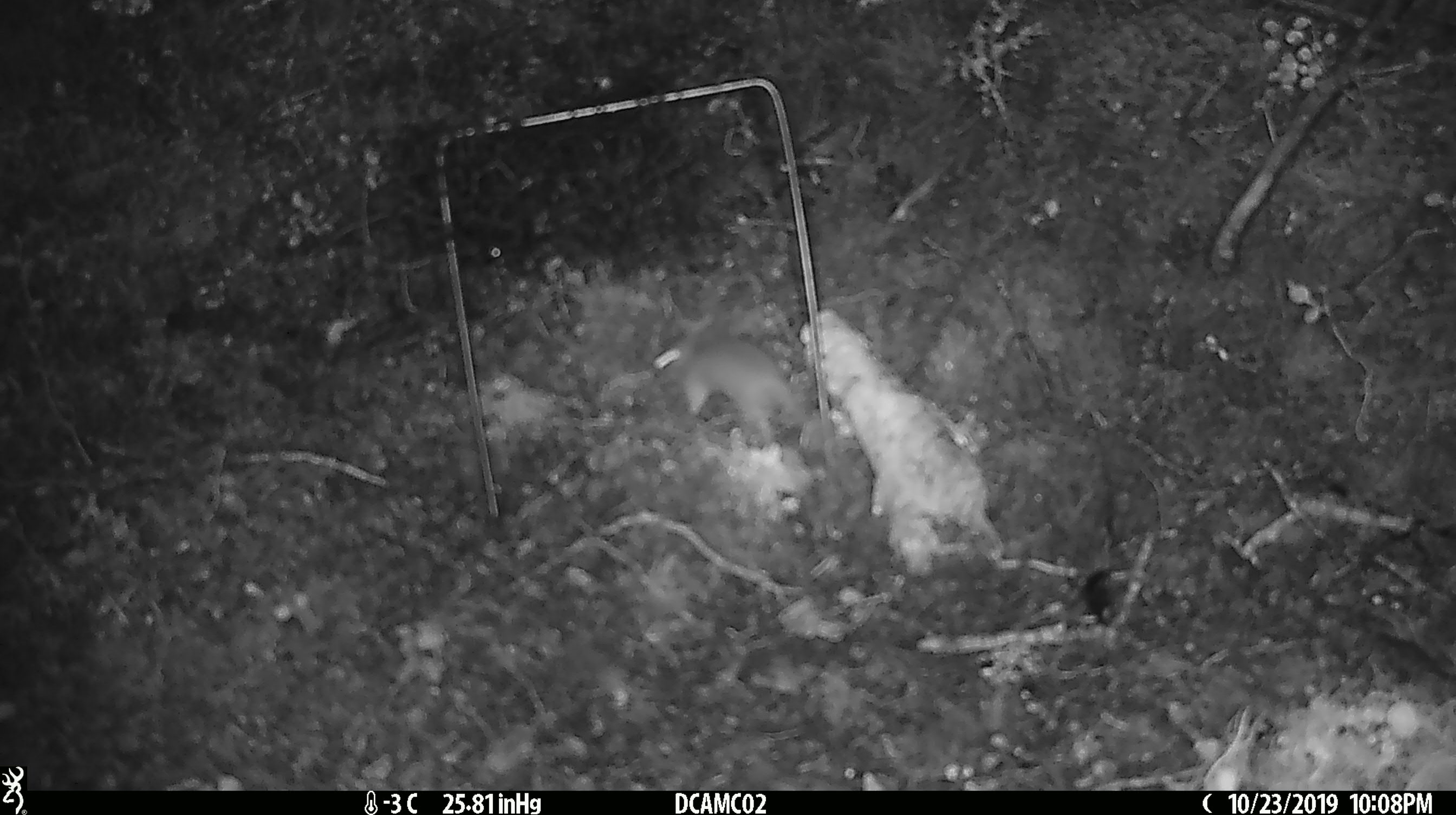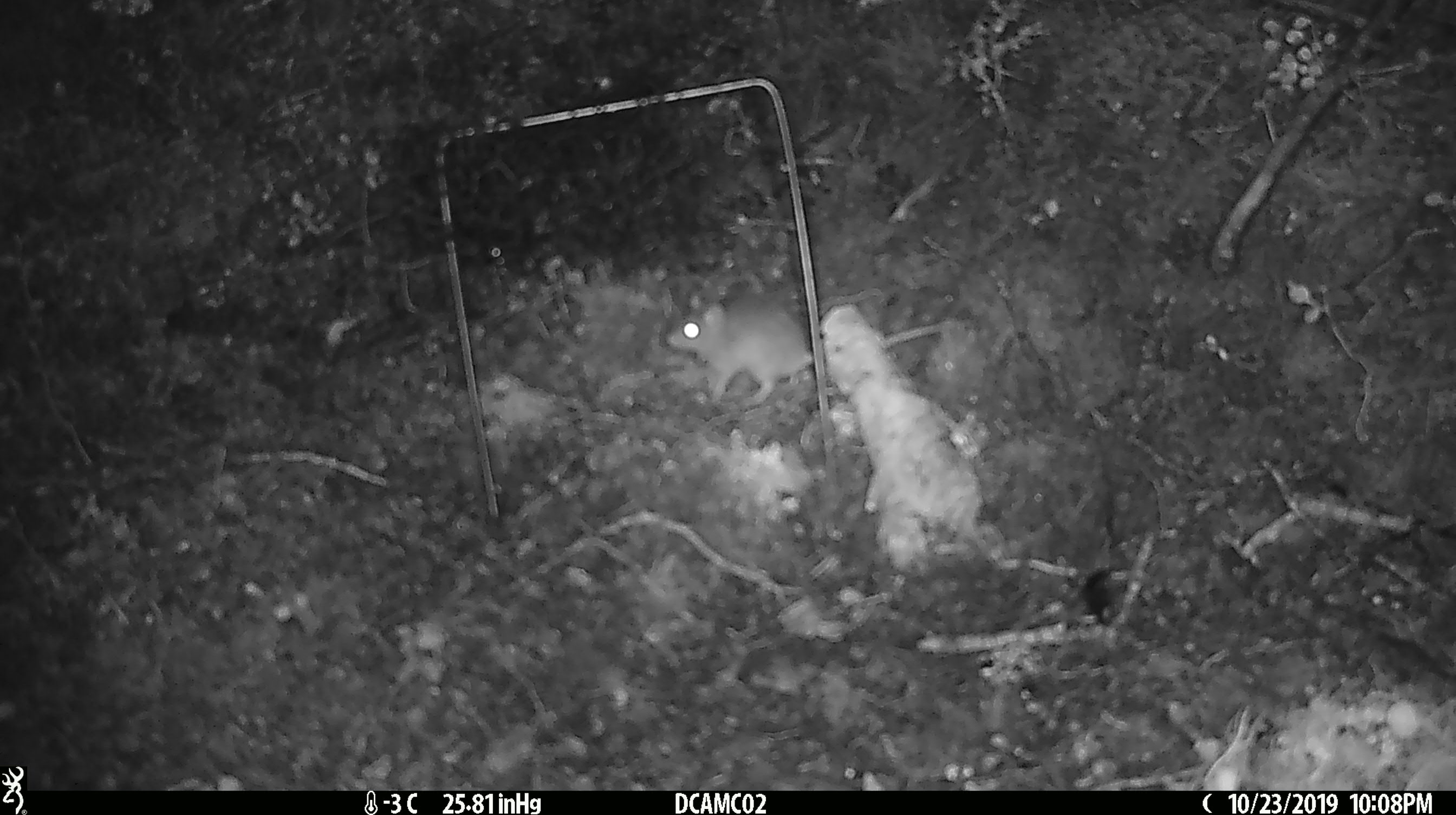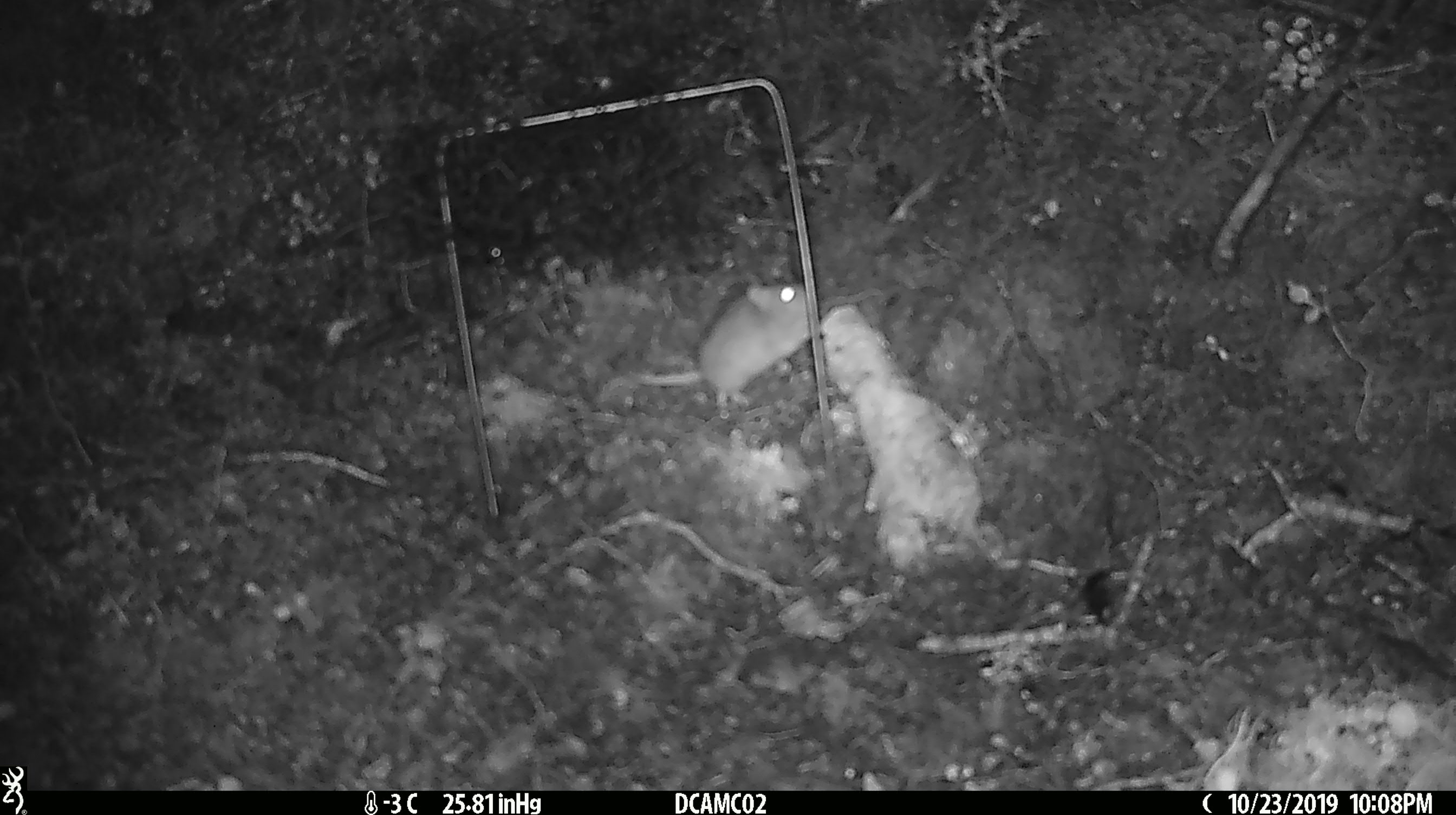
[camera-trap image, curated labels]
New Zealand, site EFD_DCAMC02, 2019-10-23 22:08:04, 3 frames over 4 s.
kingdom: Animalia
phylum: Chordata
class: Mammalia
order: Rodentia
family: Muridae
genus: Mus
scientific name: Mus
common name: mouse